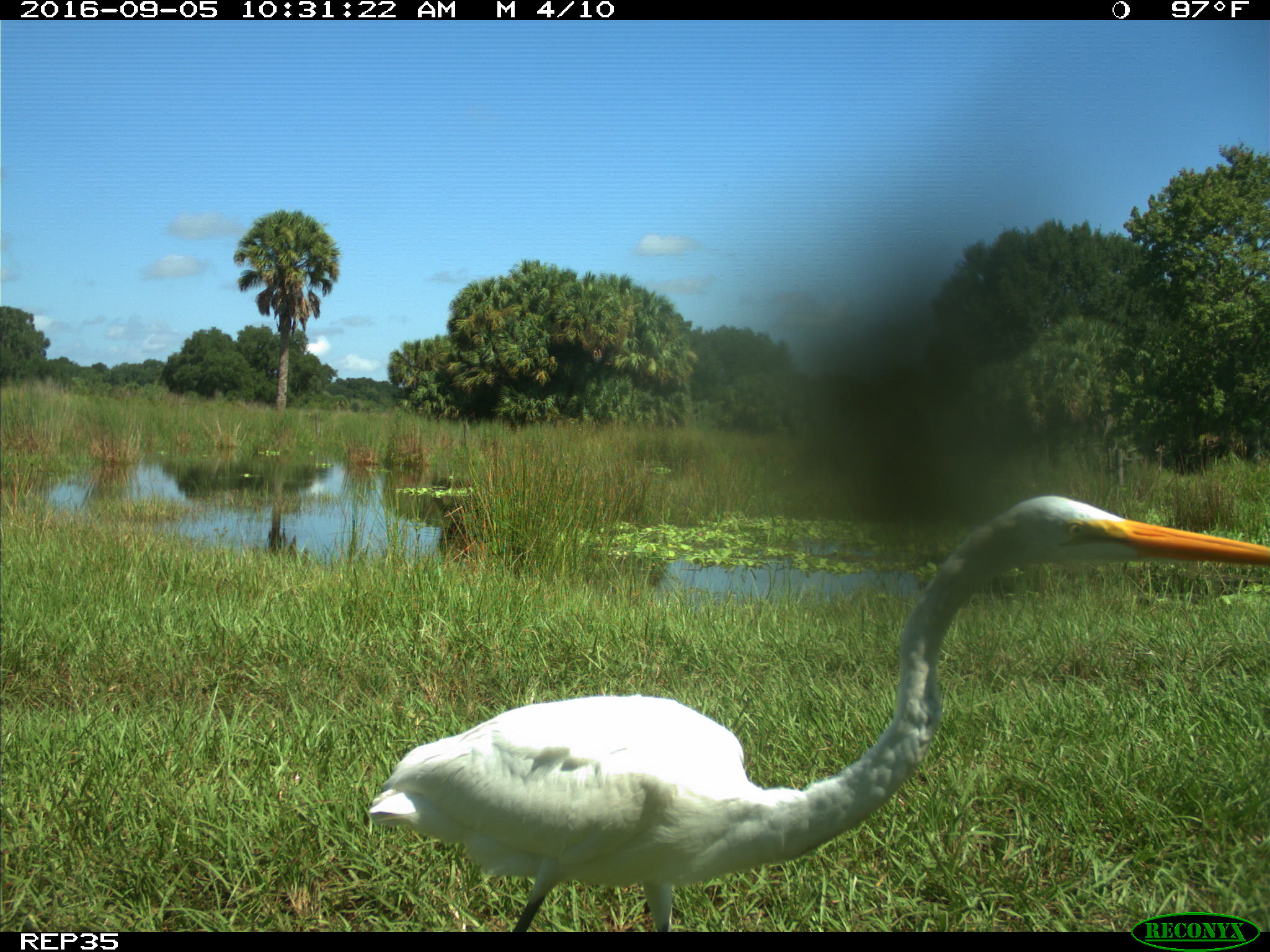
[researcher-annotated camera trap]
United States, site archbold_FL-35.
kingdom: Animalia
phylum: Chordata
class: Aves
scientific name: Aves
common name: birds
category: unidentified bird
Unidentified bird (birds) (Aves).